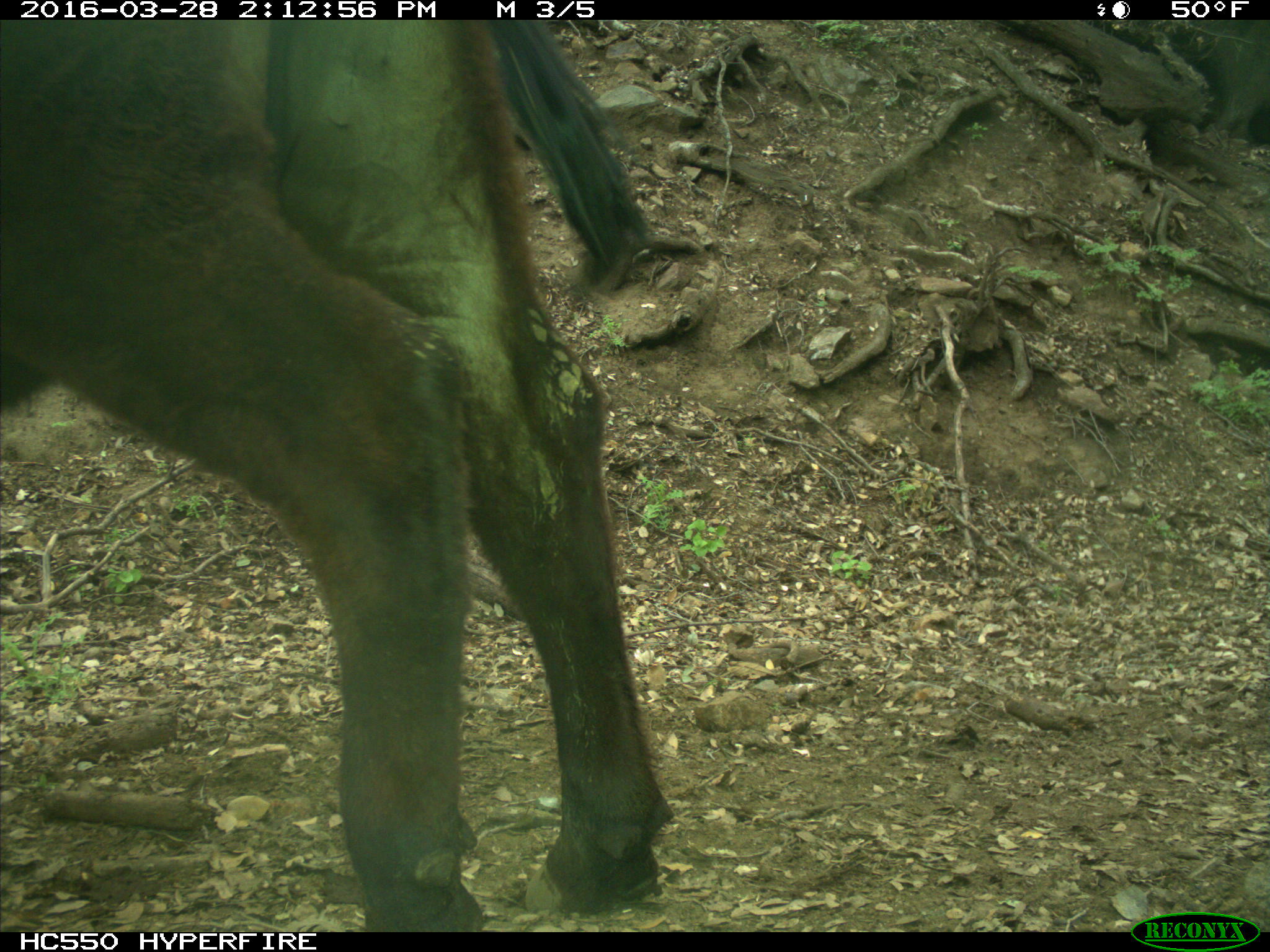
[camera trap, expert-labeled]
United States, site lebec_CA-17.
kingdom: Animalia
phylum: Chordata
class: Mammalia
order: Artiodactyla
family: Bovidae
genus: Bos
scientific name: Bos taurus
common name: domestic cow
Bos taurus (domestic cow).